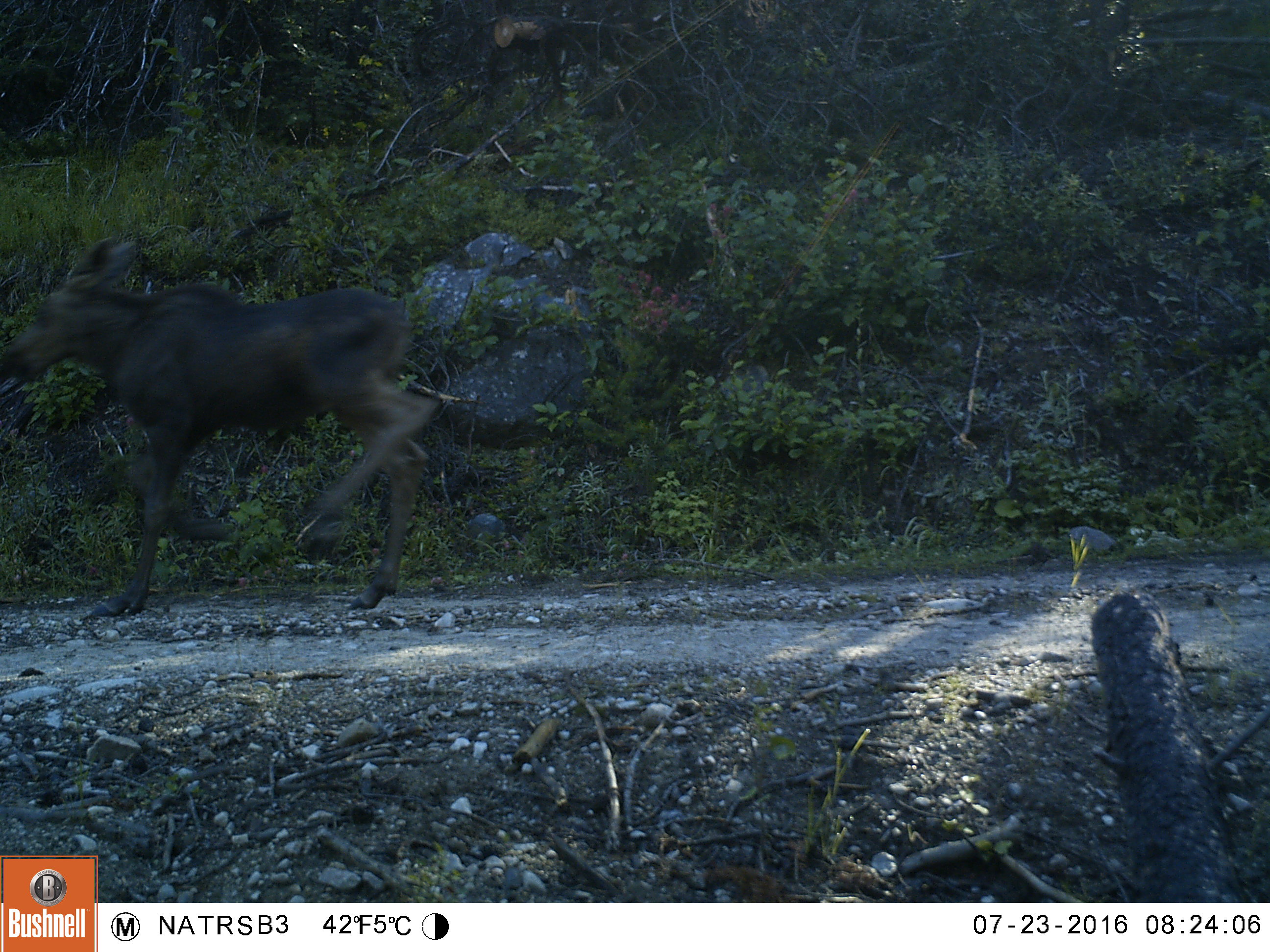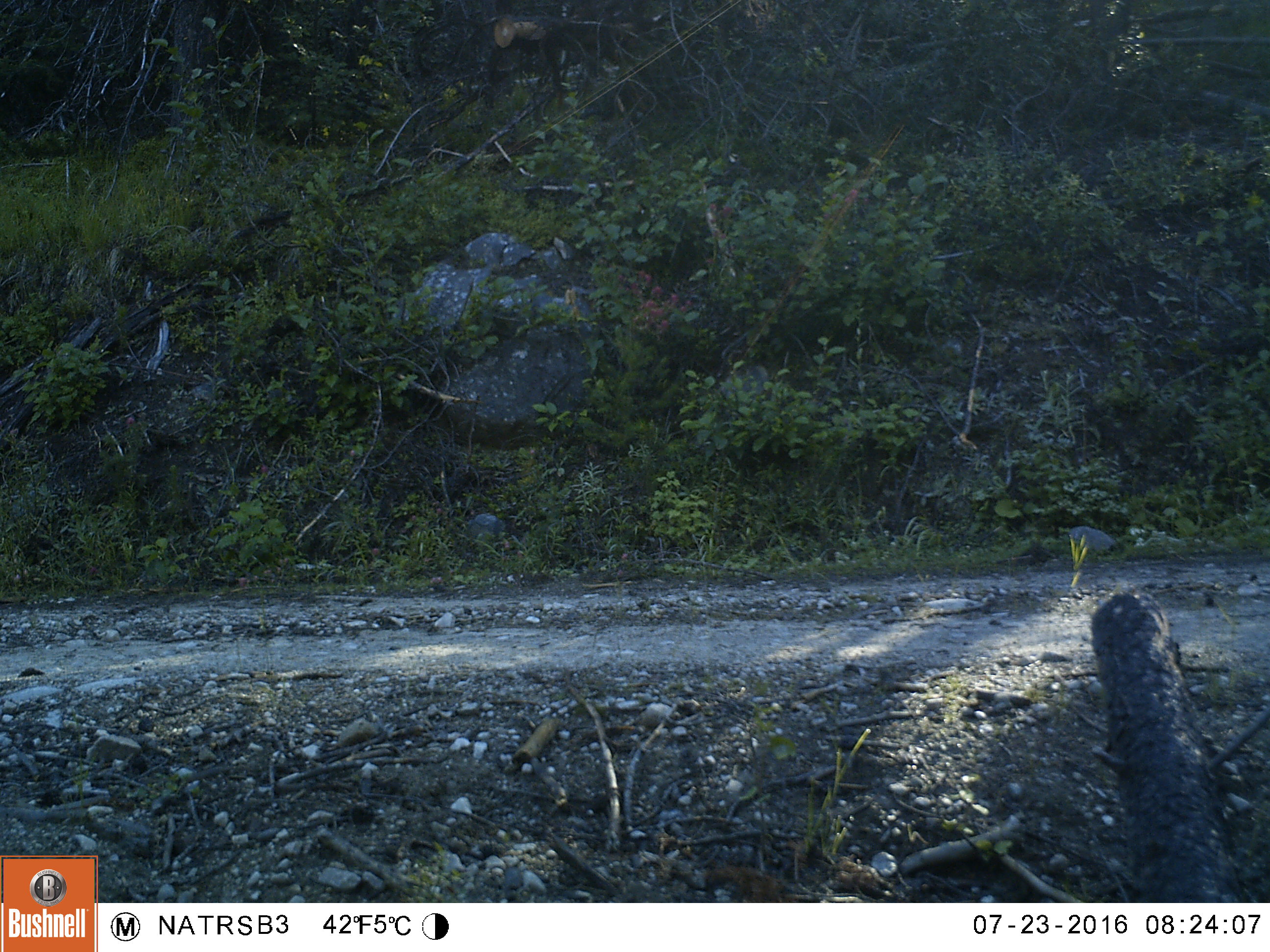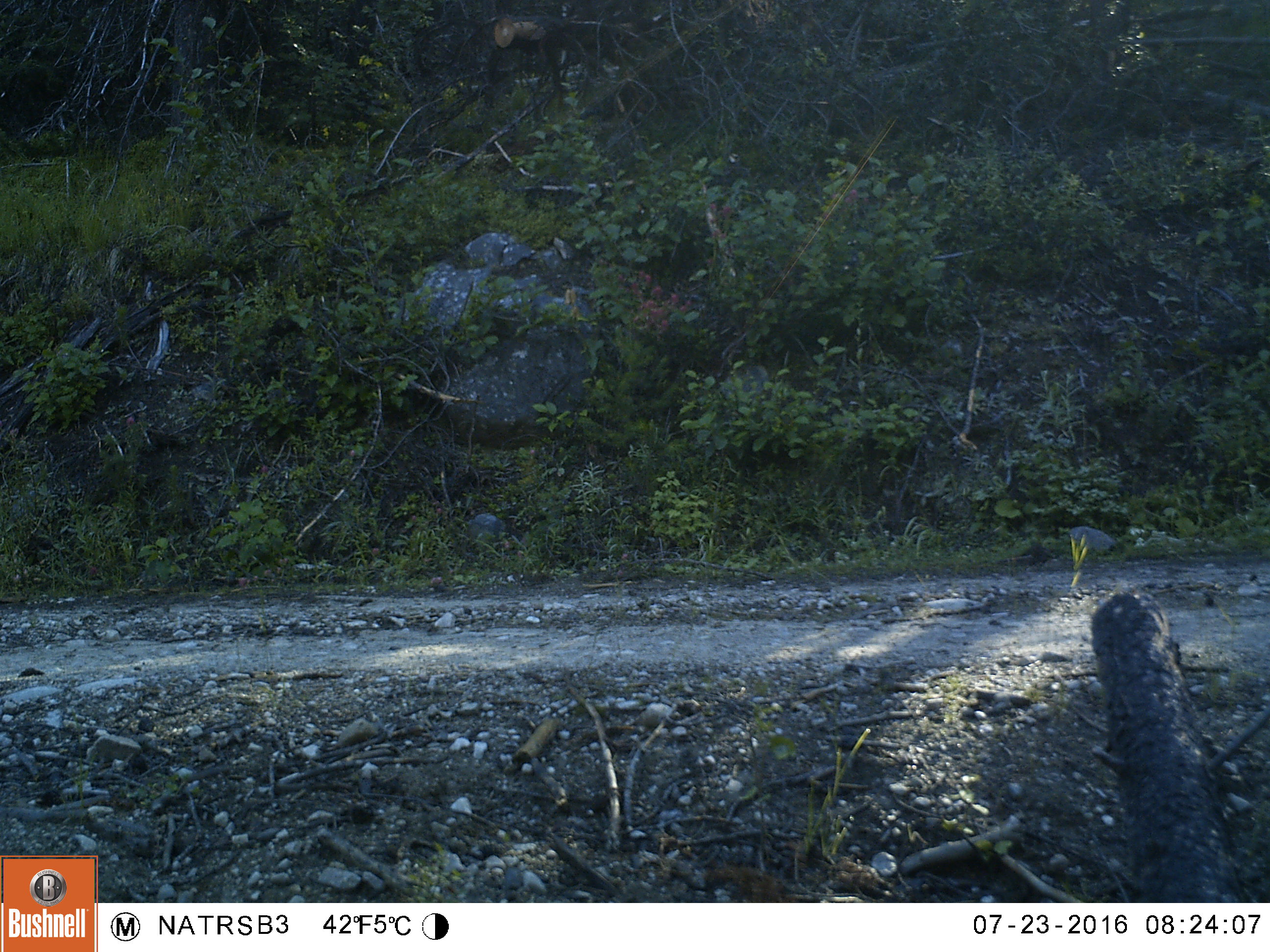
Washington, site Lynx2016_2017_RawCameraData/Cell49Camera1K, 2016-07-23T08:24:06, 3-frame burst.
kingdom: Animalia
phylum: Chordata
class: Mammalia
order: Artiodactyla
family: Cervidae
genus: Alces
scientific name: Alces alces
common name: moose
Alces alces (moose). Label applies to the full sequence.